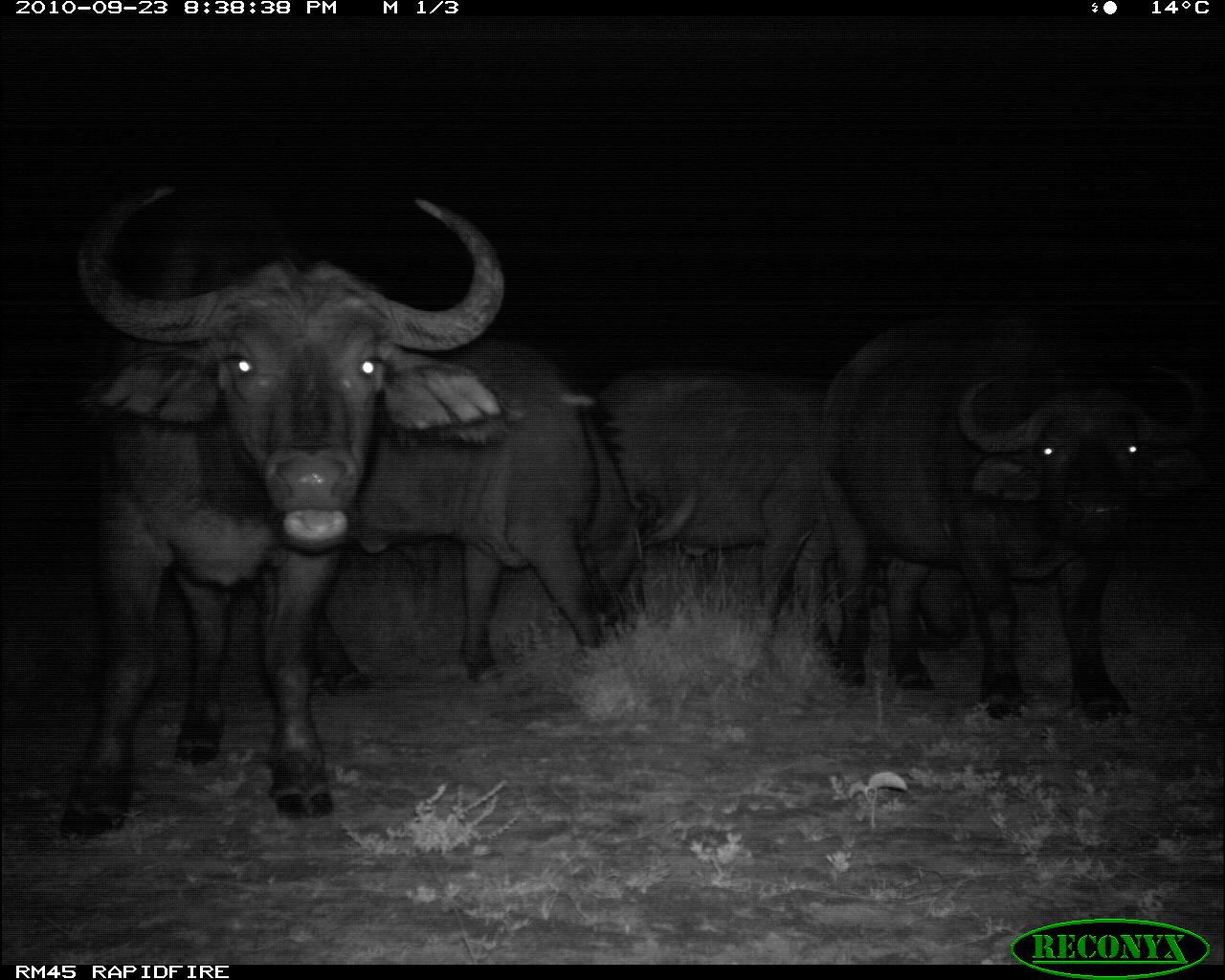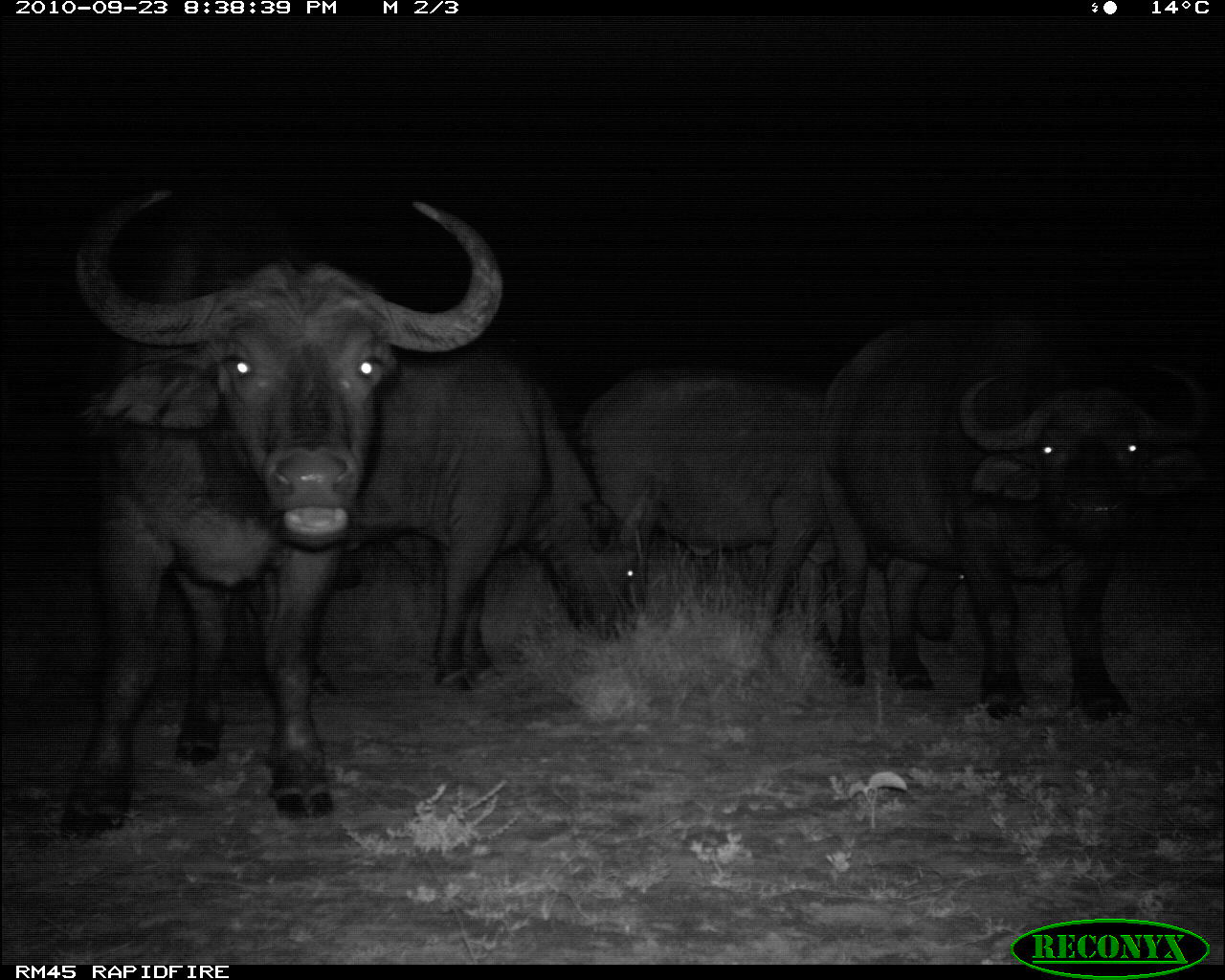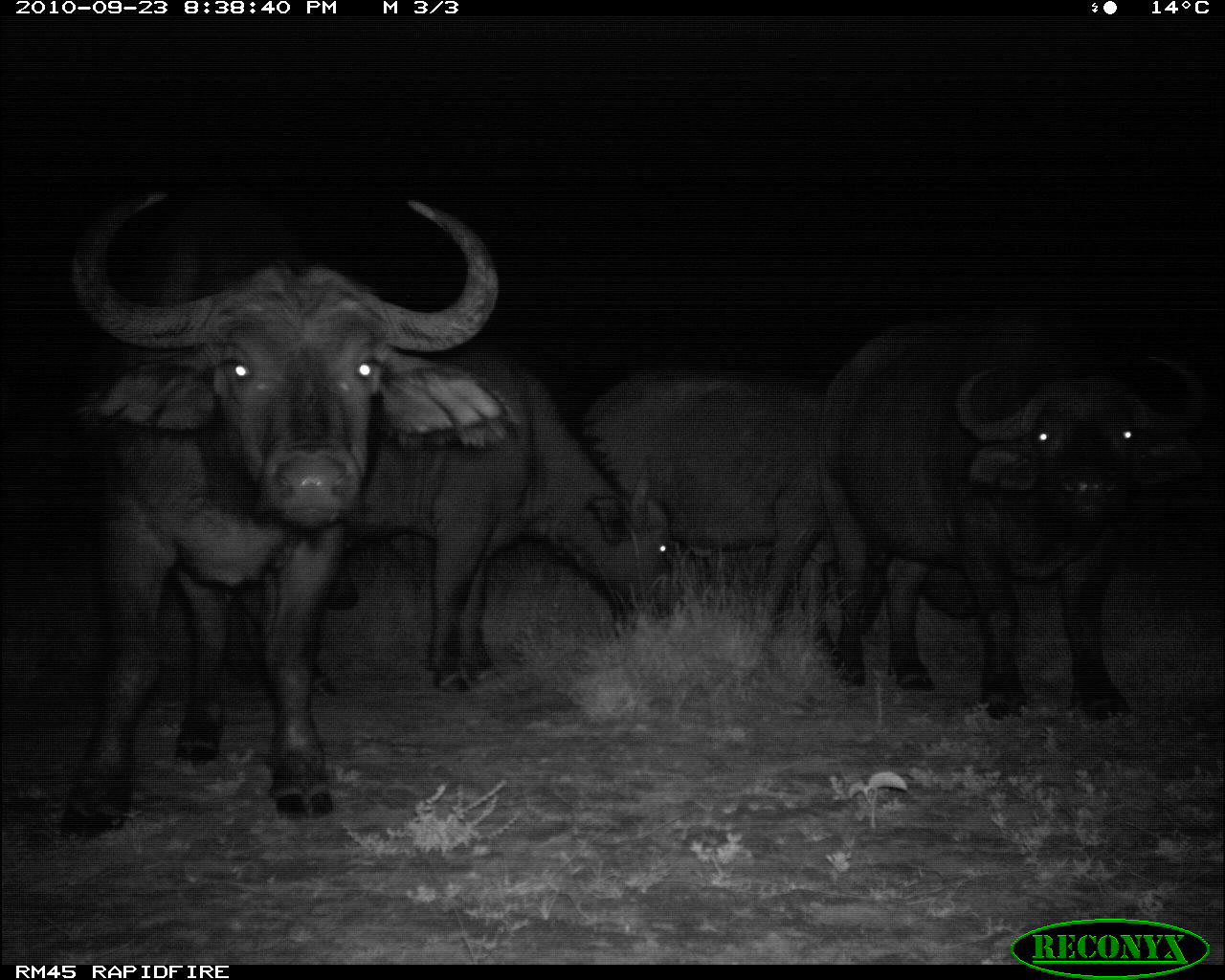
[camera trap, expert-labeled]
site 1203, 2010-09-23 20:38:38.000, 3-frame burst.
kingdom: Animalia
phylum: Chordata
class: Mammalia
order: Artiodactyla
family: Bovidae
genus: Syncerus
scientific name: Syncerus caffer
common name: african buffalo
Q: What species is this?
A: Syncerus caffer (african buffalo).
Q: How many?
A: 4.